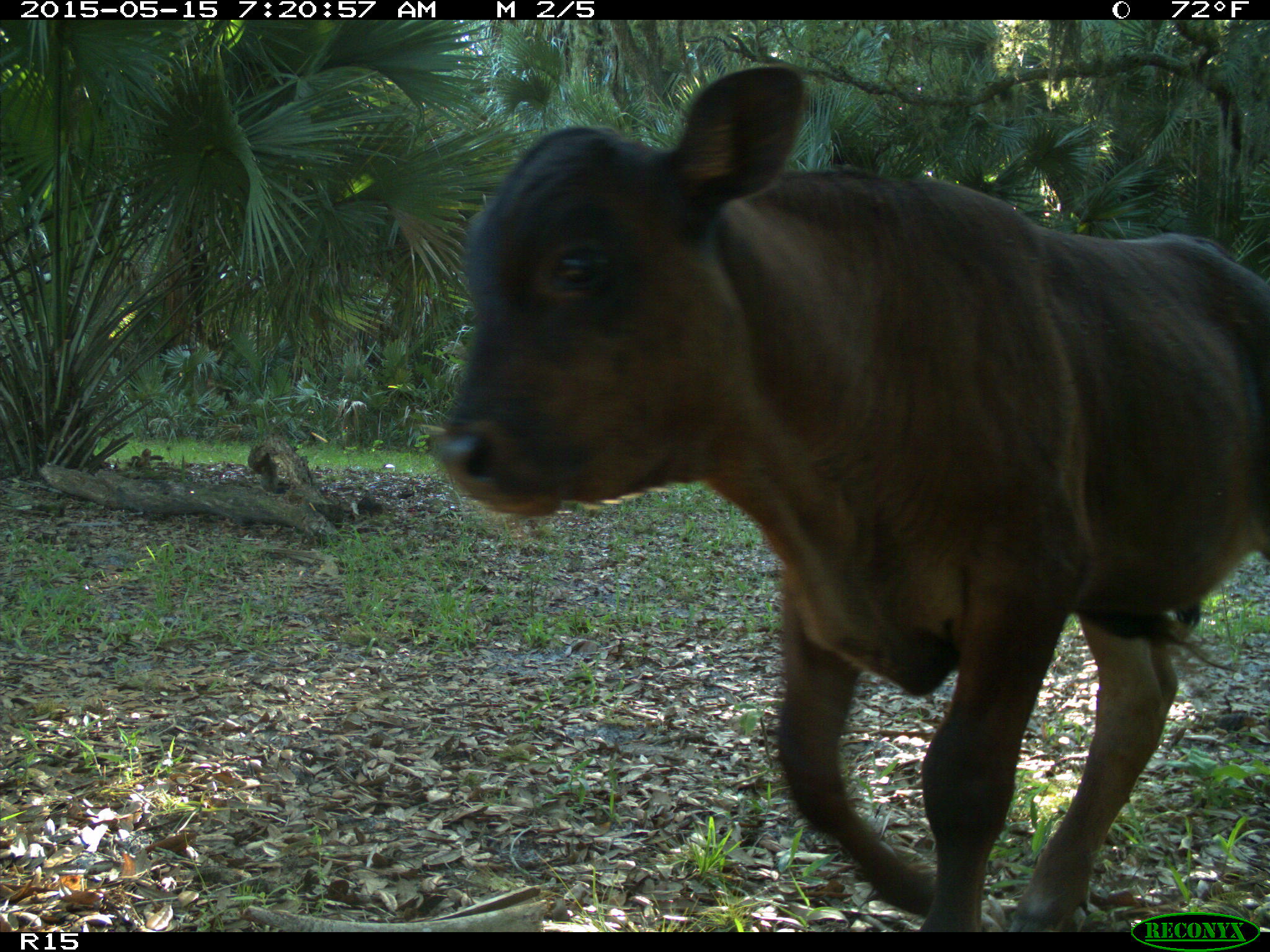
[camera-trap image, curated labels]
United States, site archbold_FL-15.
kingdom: Animalia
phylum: Chordata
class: Mammalia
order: Artiodactyla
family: Bovidae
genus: Bos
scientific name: Bos taurus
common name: domestic cow